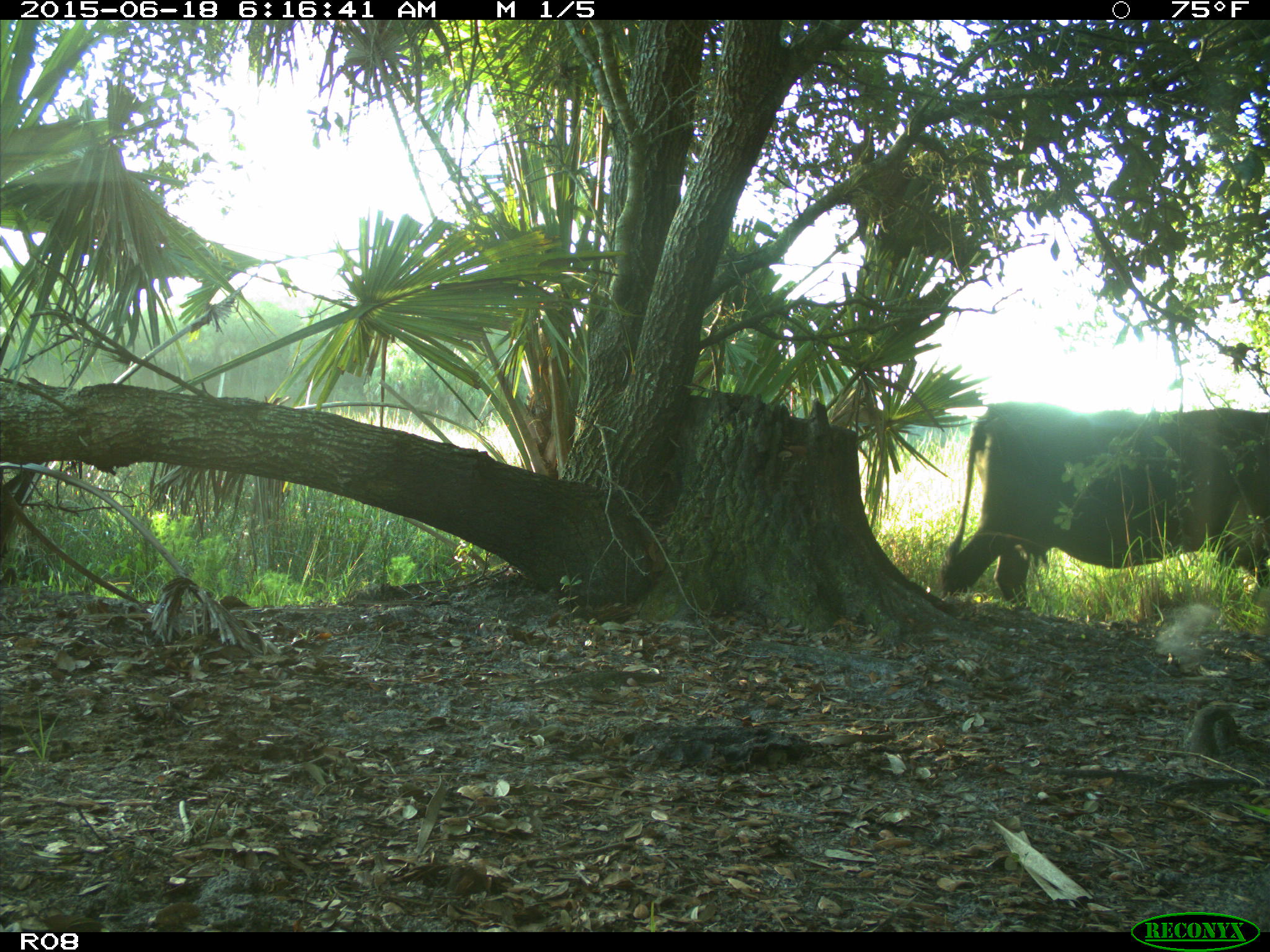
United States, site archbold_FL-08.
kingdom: Animalia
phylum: Chordata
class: Mammalia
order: Artiodactyla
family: Bovidae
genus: Bos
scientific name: Bos taurus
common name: domestic cow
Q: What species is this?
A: Bos taurus (domestic cow).